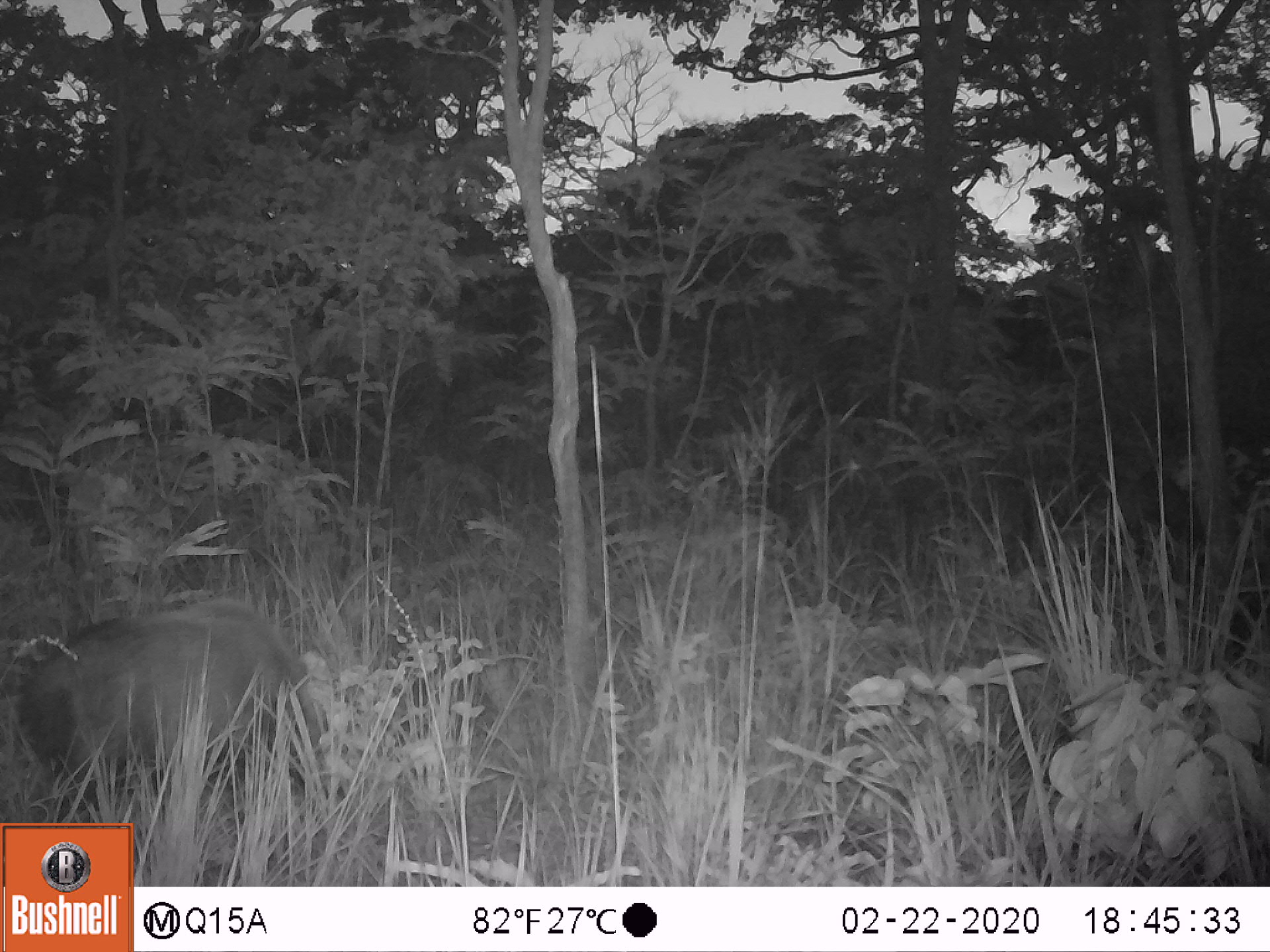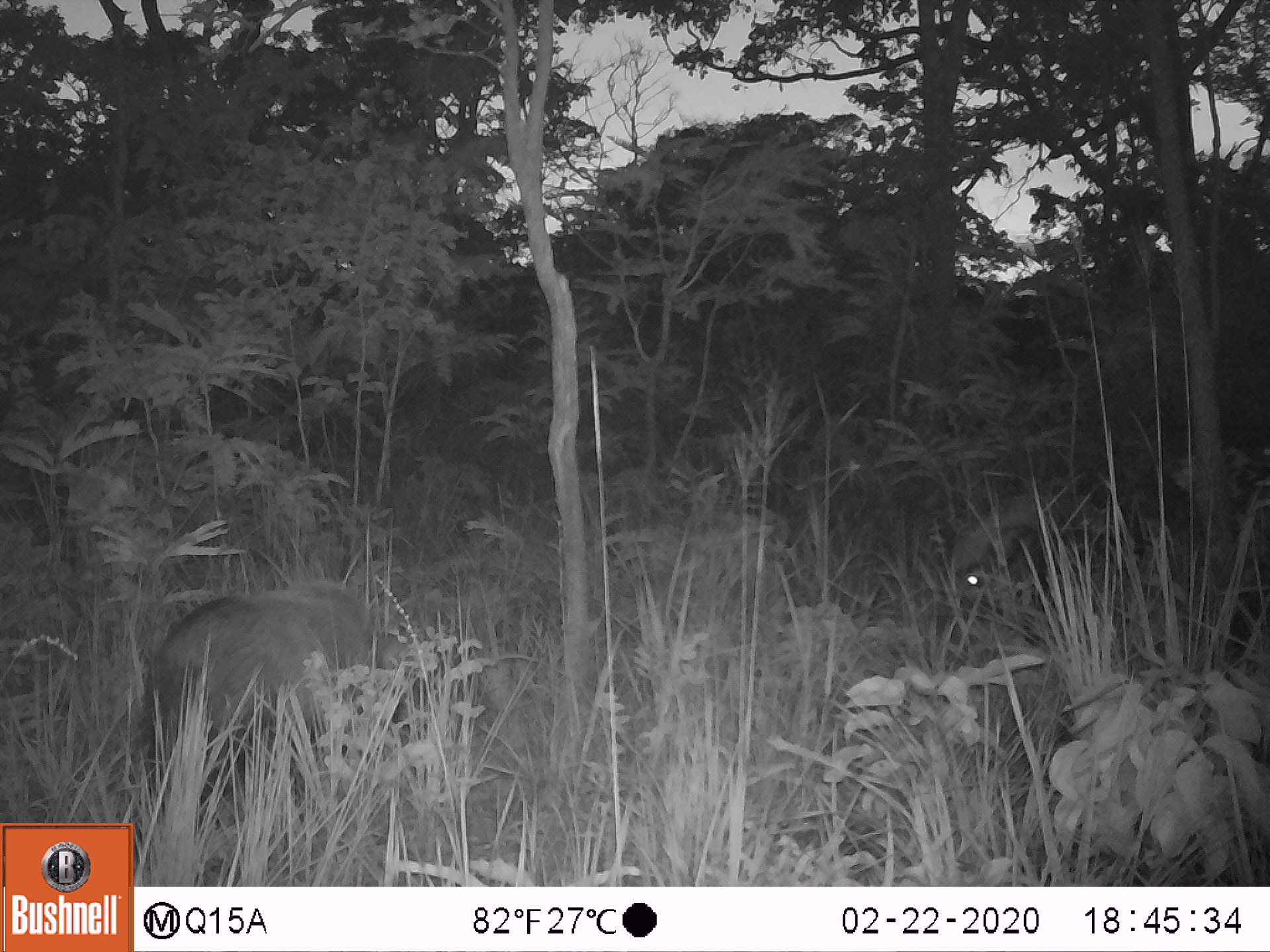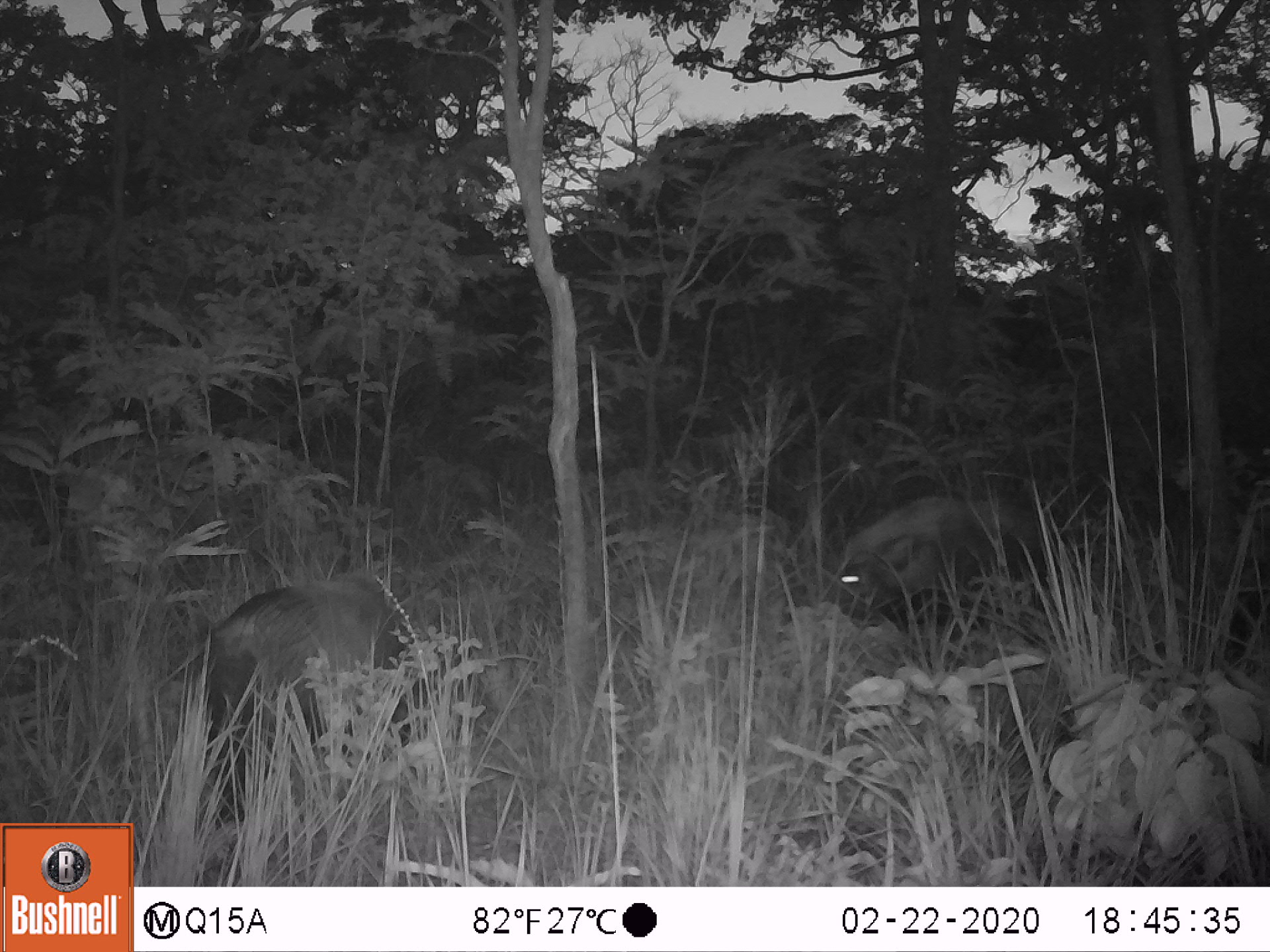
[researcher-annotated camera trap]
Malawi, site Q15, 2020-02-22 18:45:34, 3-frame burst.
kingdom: Animalia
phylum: Chordata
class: Mammalia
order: Artiodactyla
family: Suidae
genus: Potamochoerus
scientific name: Potamochoerus larvatus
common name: bushpig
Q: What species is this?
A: Bushpig (Potamochoerus larvatus).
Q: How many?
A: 1.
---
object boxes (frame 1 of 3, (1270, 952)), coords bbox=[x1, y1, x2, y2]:
bushpig: bbox=[12, 595, 350, 821]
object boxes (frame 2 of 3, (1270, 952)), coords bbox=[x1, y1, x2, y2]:
bushpig: bbox=[143, 575, 435, 799]; bbox=[940, 478, 1186, 622]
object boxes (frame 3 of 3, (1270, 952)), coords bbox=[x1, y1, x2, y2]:
bushpig: bbox=[203, 580, 435, 813]; bbox=[823, 488, 1070, 630]